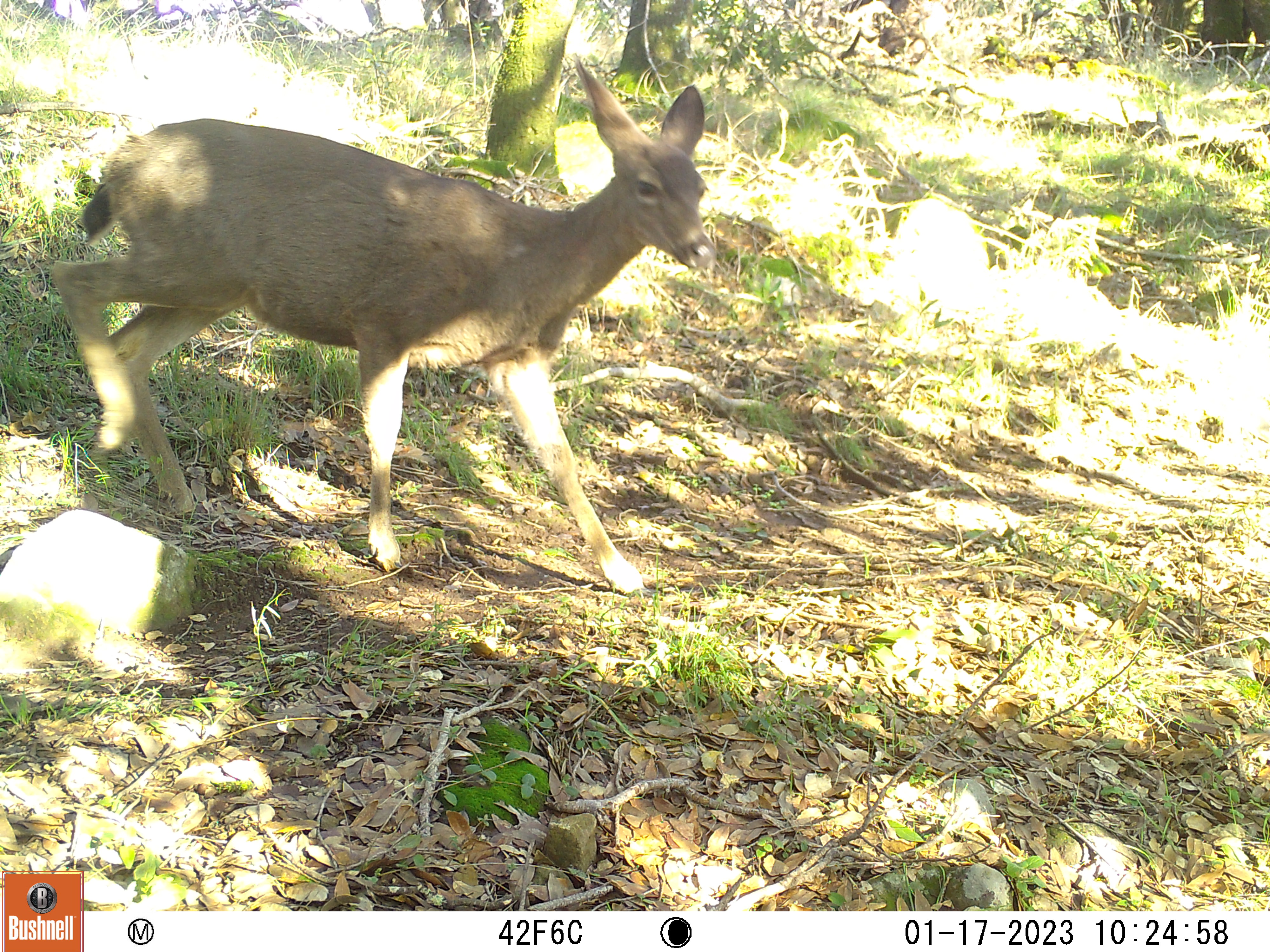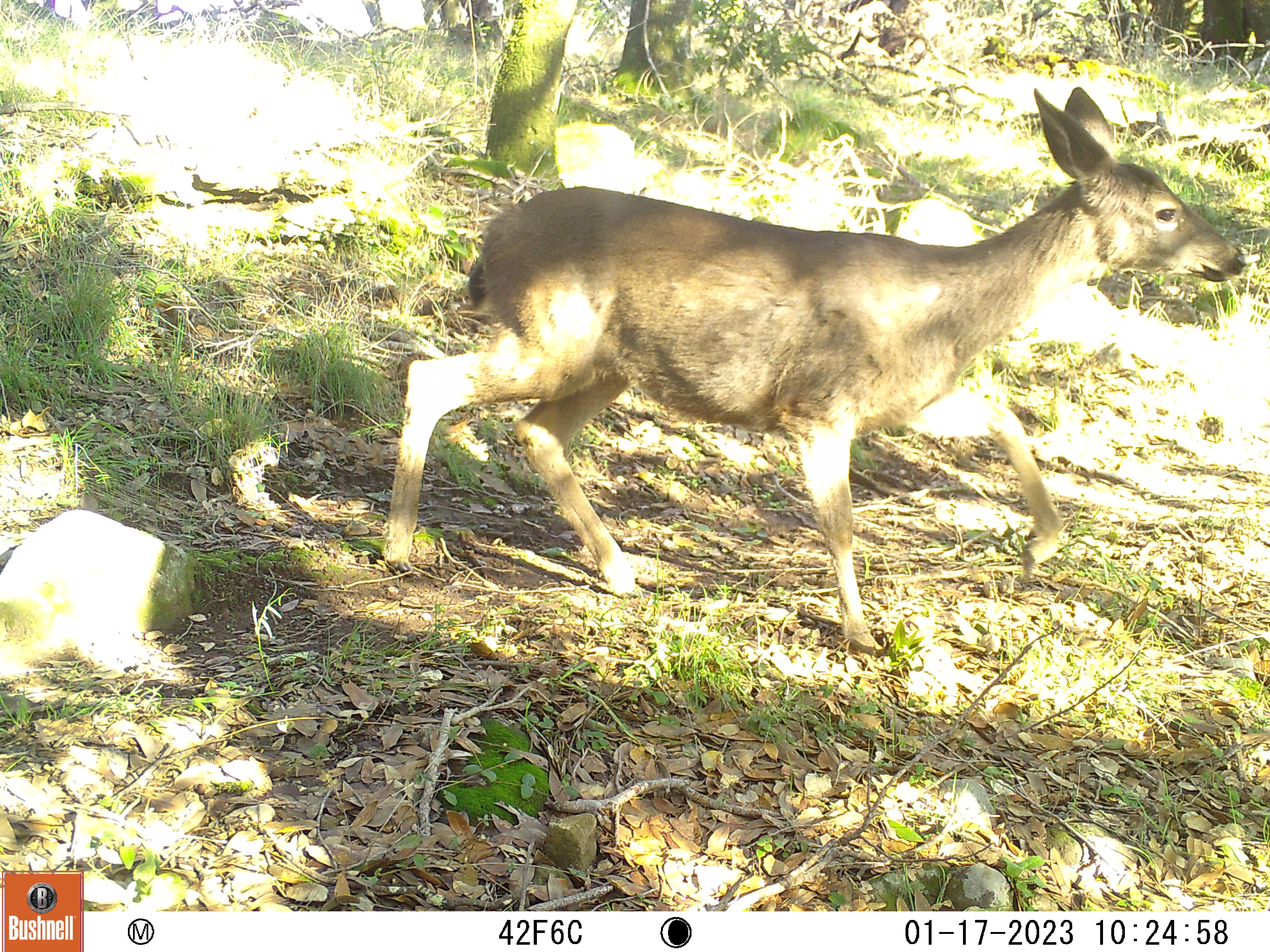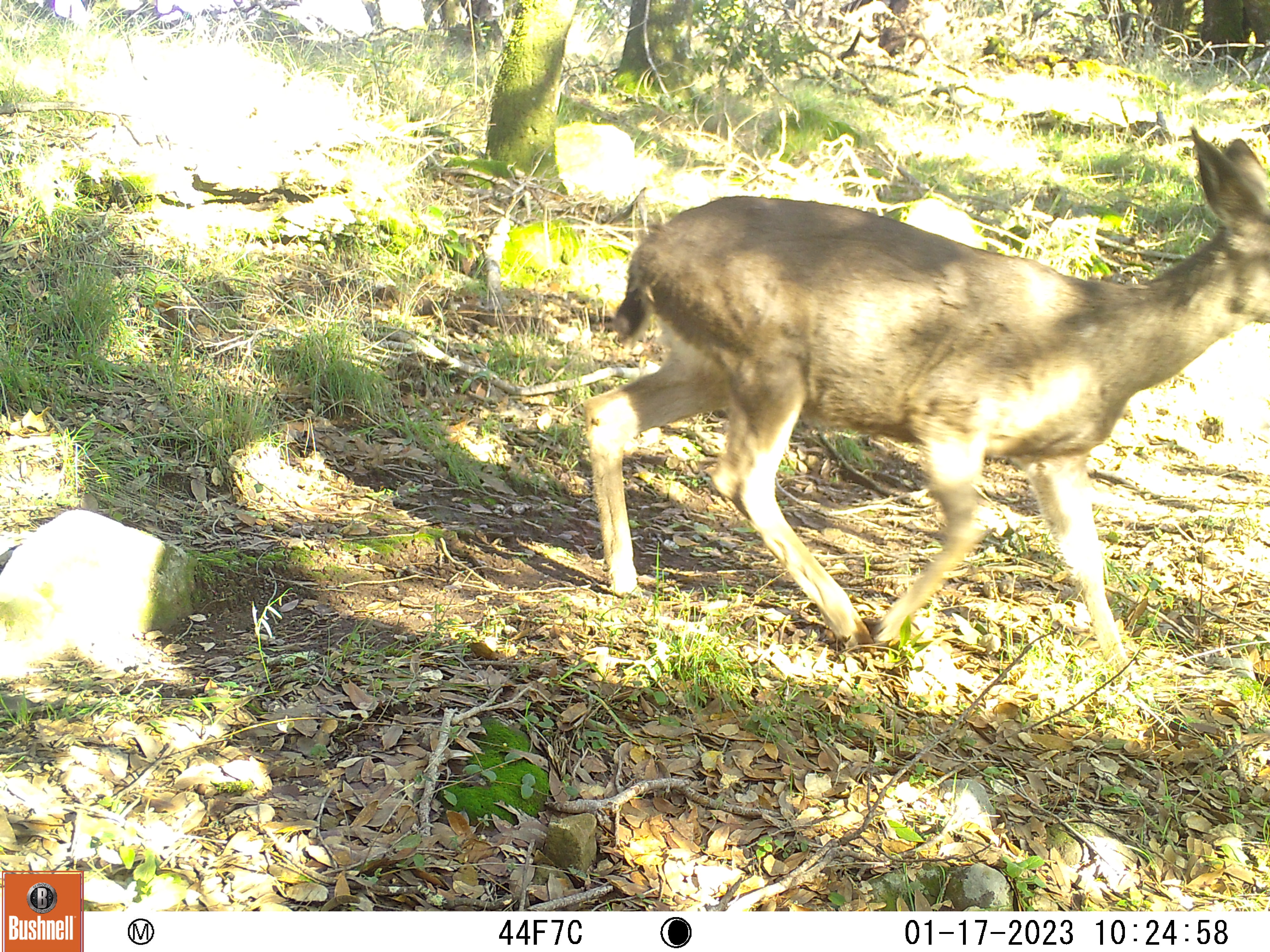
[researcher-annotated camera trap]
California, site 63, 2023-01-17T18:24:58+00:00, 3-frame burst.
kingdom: Animalia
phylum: Chordata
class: Mammalia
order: Artiodactyla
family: Cervidae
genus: Odocoileus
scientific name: Odocoileus hemionus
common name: mule deer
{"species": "mule deer (Odocoileus hemionus)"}